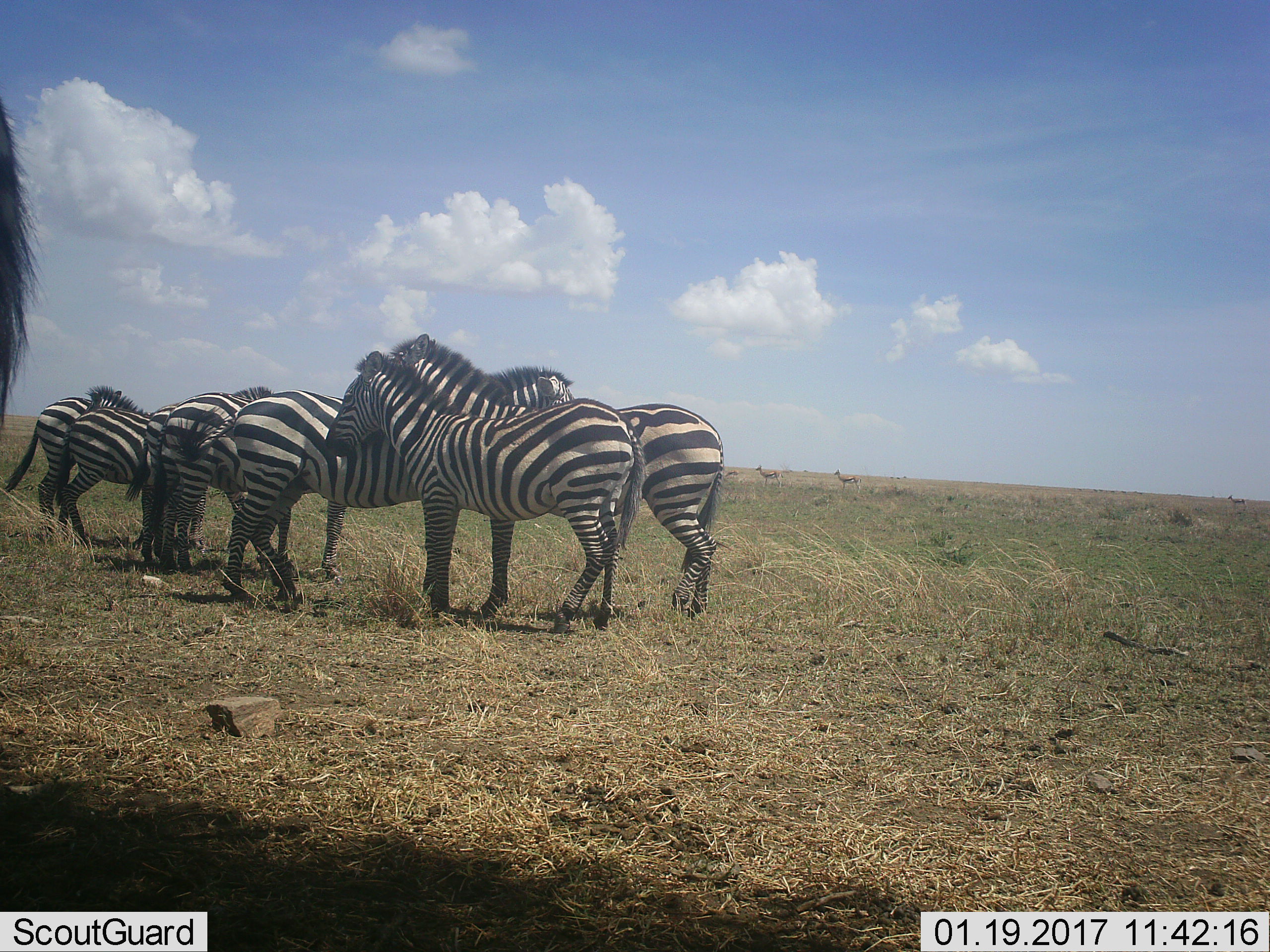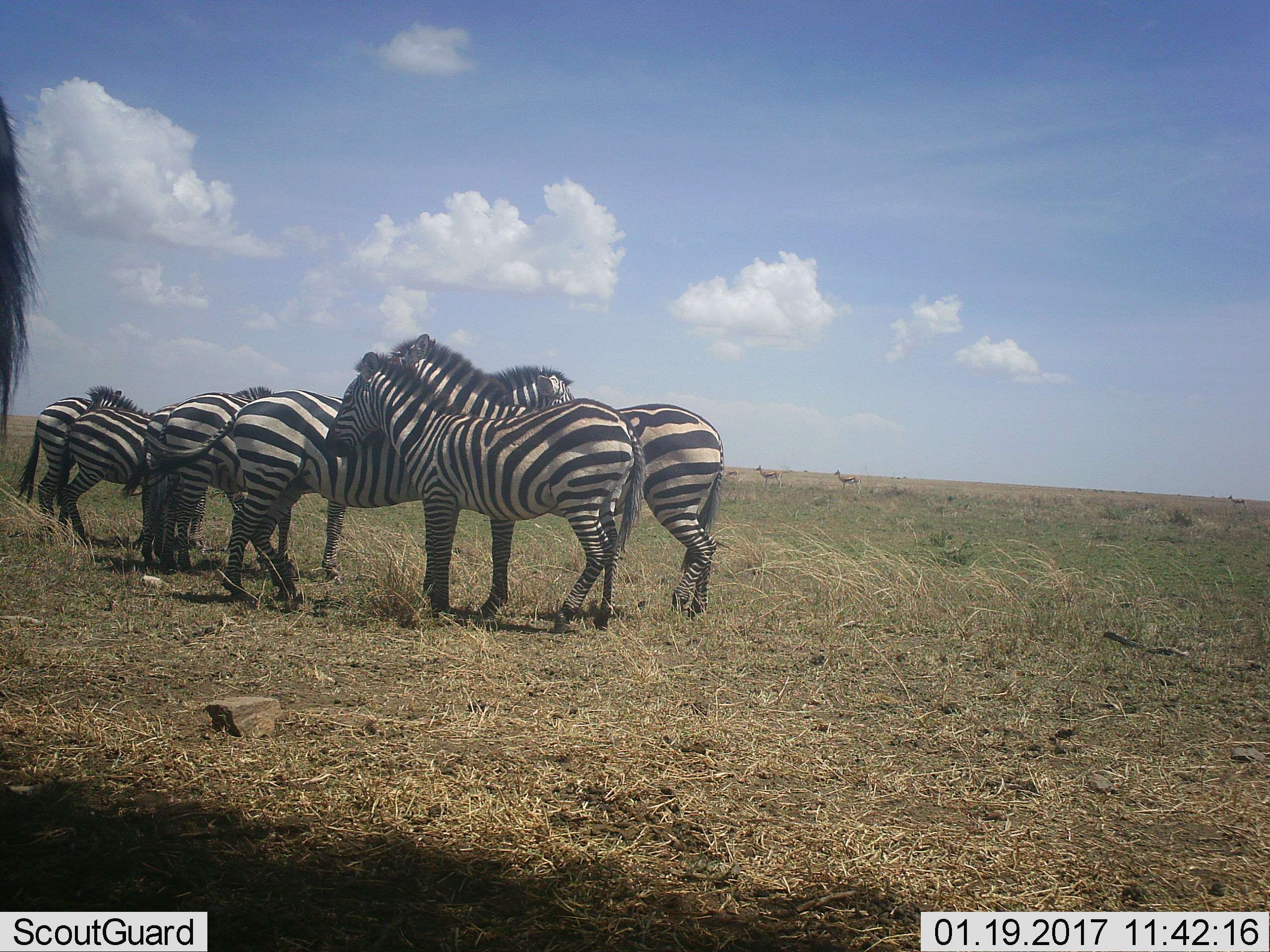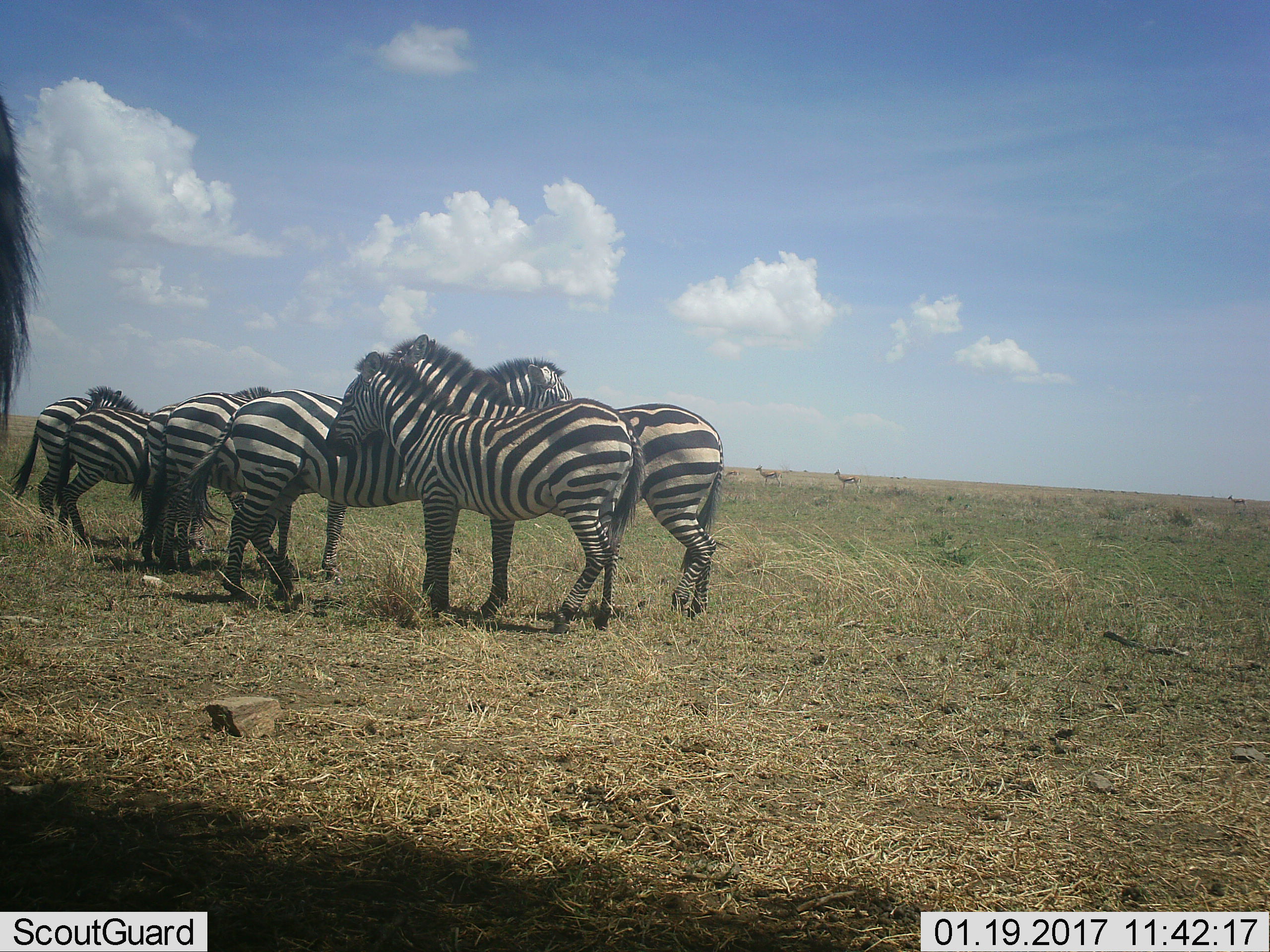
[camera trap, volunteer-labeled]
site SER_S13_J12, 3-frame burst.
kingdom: Animalia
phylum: Chordata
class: Mammalia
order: Perissodactyla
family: Equidae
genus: Equus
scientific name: Equus quagga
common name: plains zebra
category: zebraplains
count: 8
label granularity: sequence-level